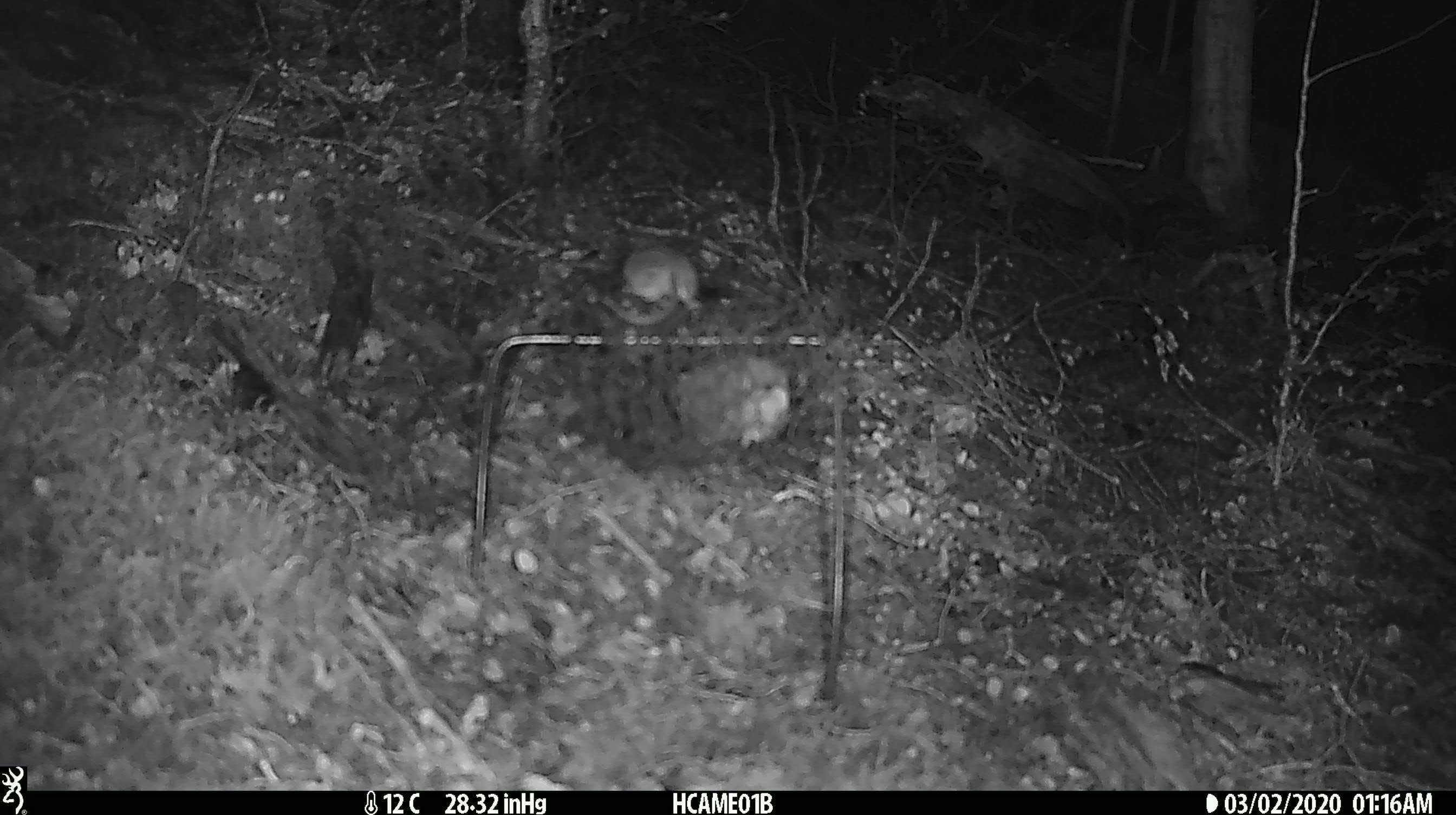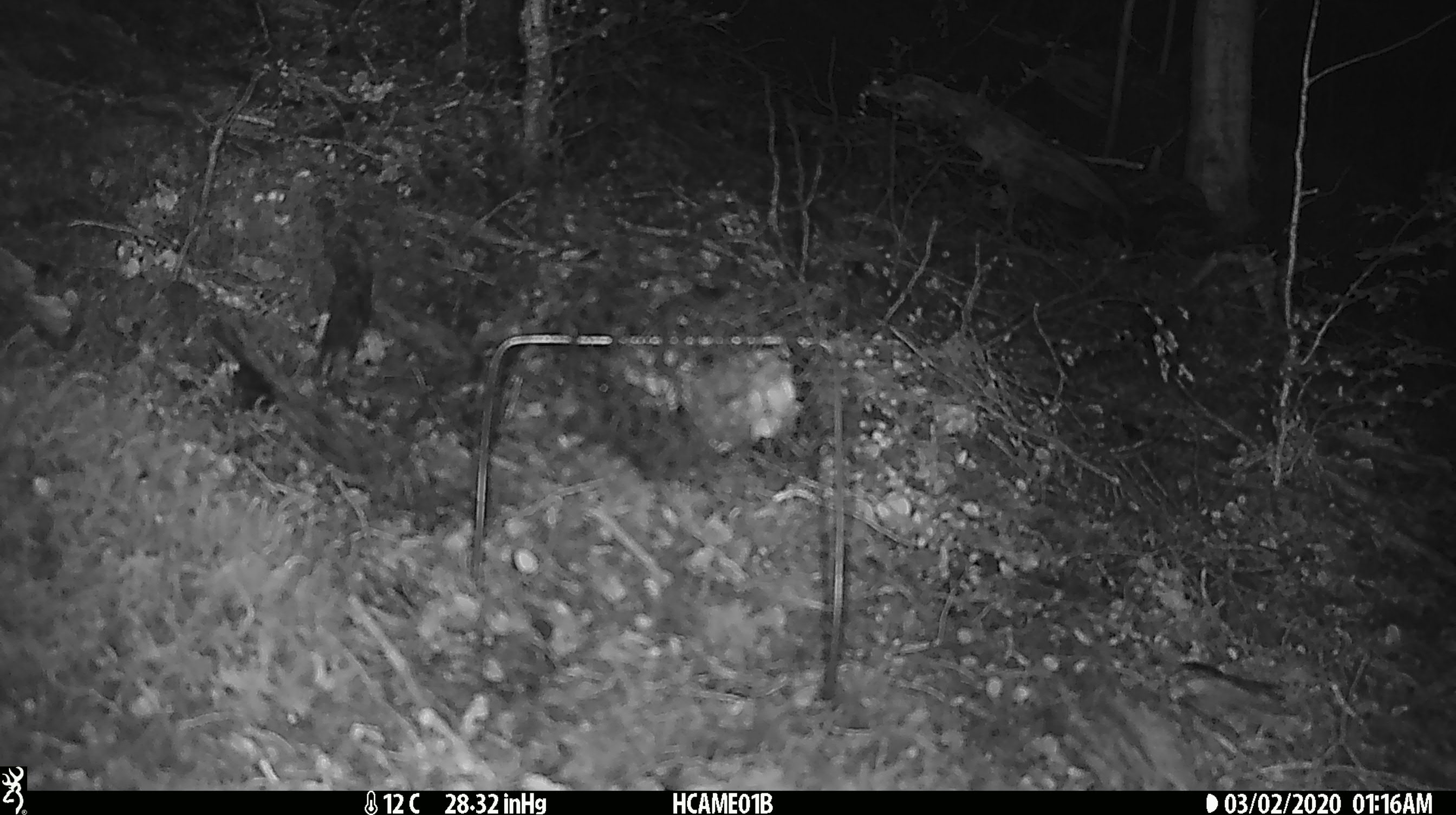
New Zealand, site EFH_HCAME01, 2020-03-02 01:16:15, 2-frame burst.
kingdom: Animalia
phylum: Chordata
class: Mammalia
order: Rodentia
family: Muridae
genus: Mus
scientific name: Mus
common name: mouse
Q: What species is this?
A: Mouse (Mus).